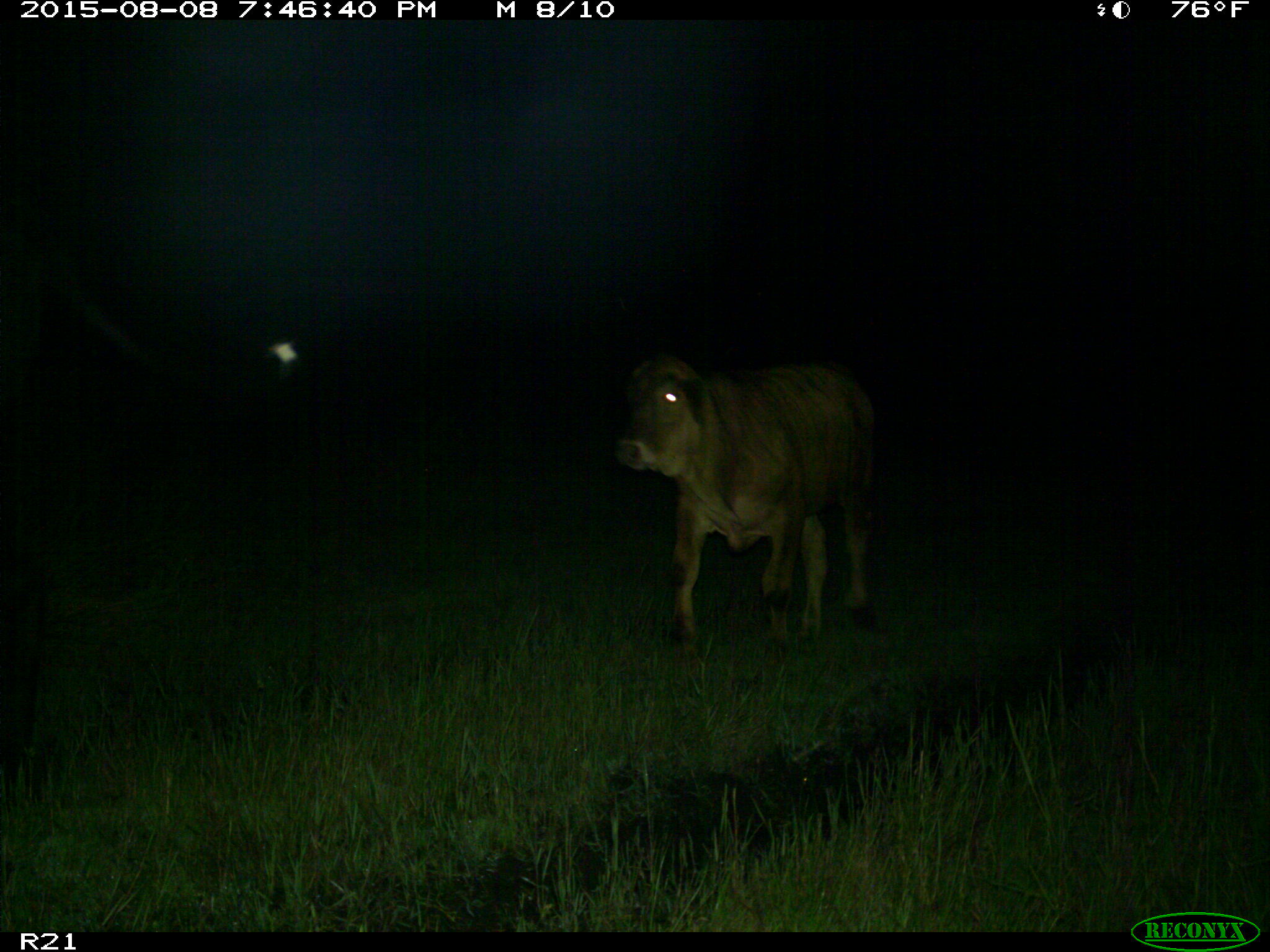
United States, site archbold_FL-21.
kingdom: Animalia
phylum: Chordata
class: Mammalia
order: Artiodactyla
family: Bovidae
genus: Bos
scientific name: Bos taurus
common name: domestic cow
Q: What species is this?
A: Bos taurus (domestic cow).